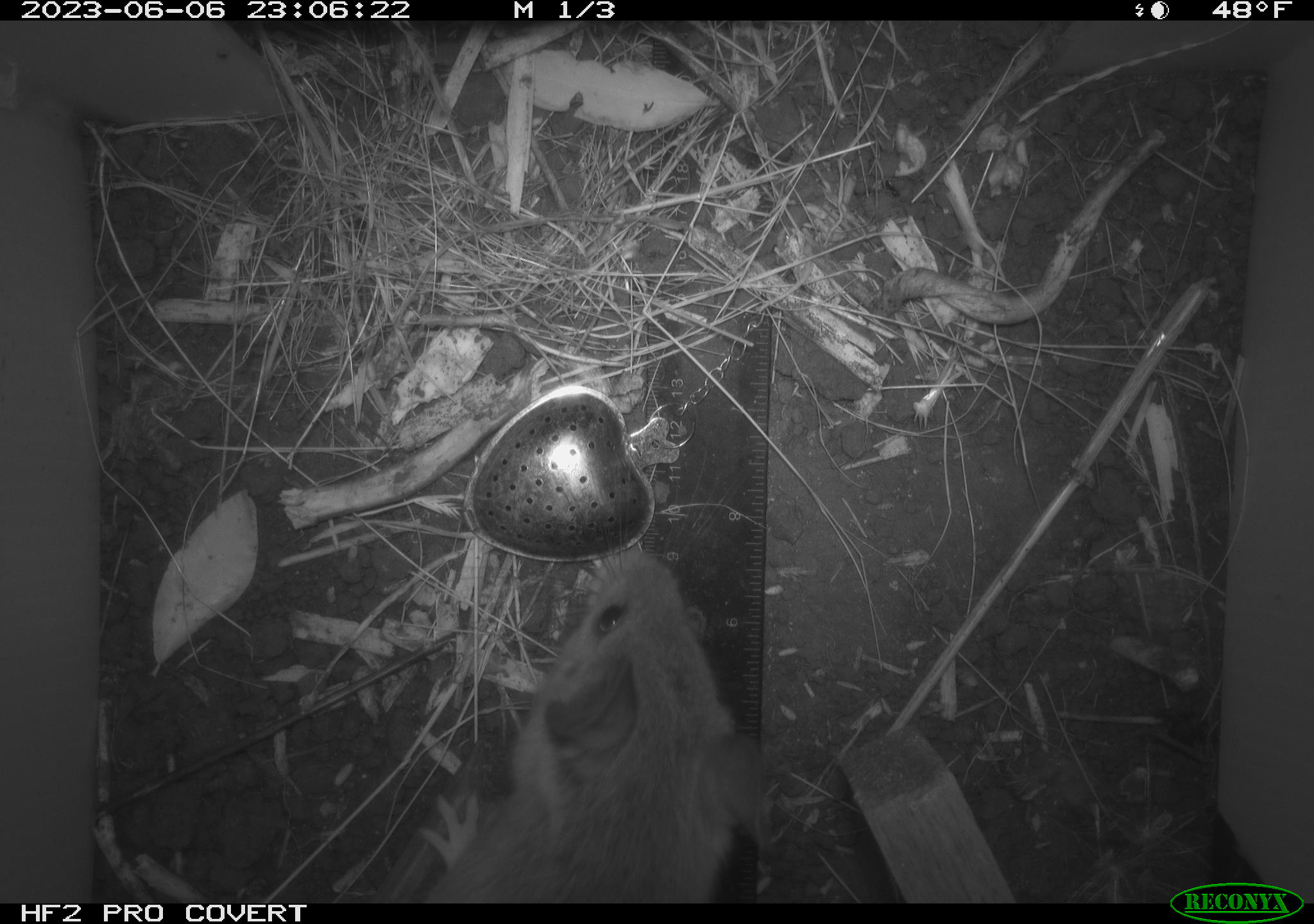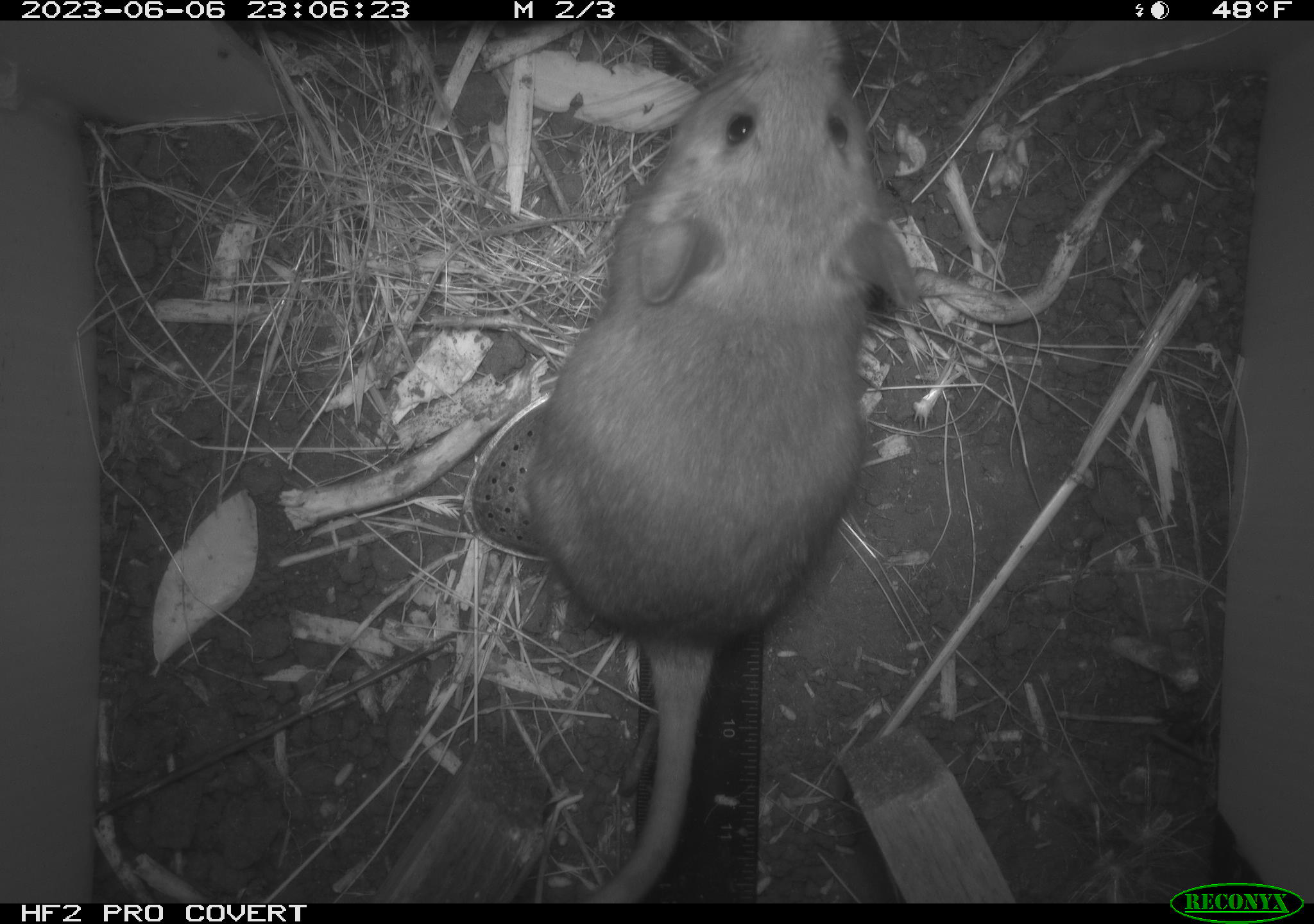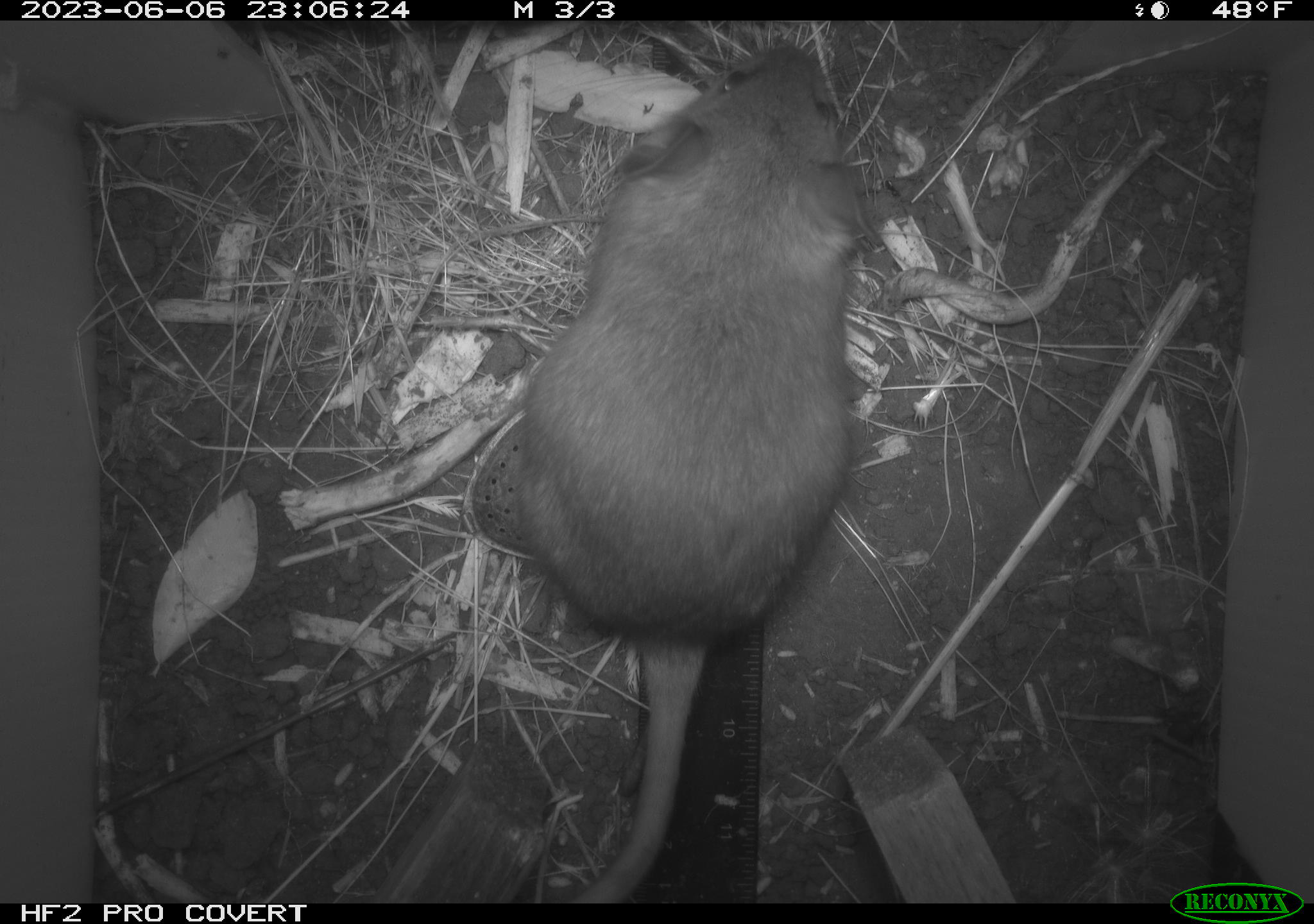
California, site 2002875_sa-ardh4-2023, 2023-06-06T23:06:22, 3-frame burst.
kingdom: Animalia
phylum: Chordata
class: Mammalia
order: Rodentia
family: Cricetidae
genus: Neotoma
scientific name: Neotoma fuscipes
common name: dusky-footed woodrat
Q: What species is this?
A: Dusky-footed woodrat (Neotoma fuscipes).